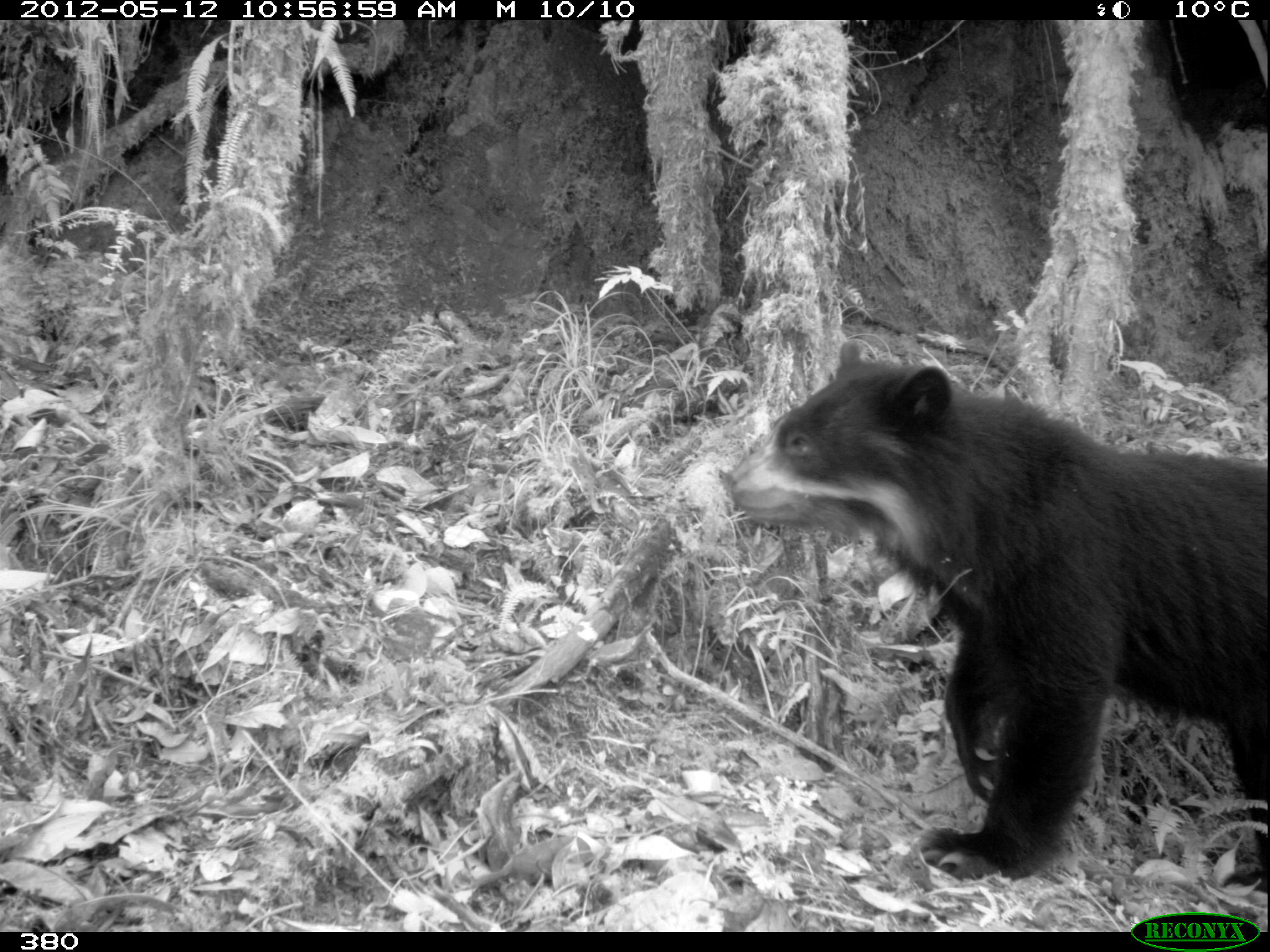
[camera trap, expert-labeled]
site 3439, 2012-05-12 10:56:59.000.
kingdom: Animalia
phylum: Chordata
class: Mammalia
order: Carnivora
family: Ursidae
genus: Tremarctos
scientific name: Tremarctos ornatus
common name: spectacled bear